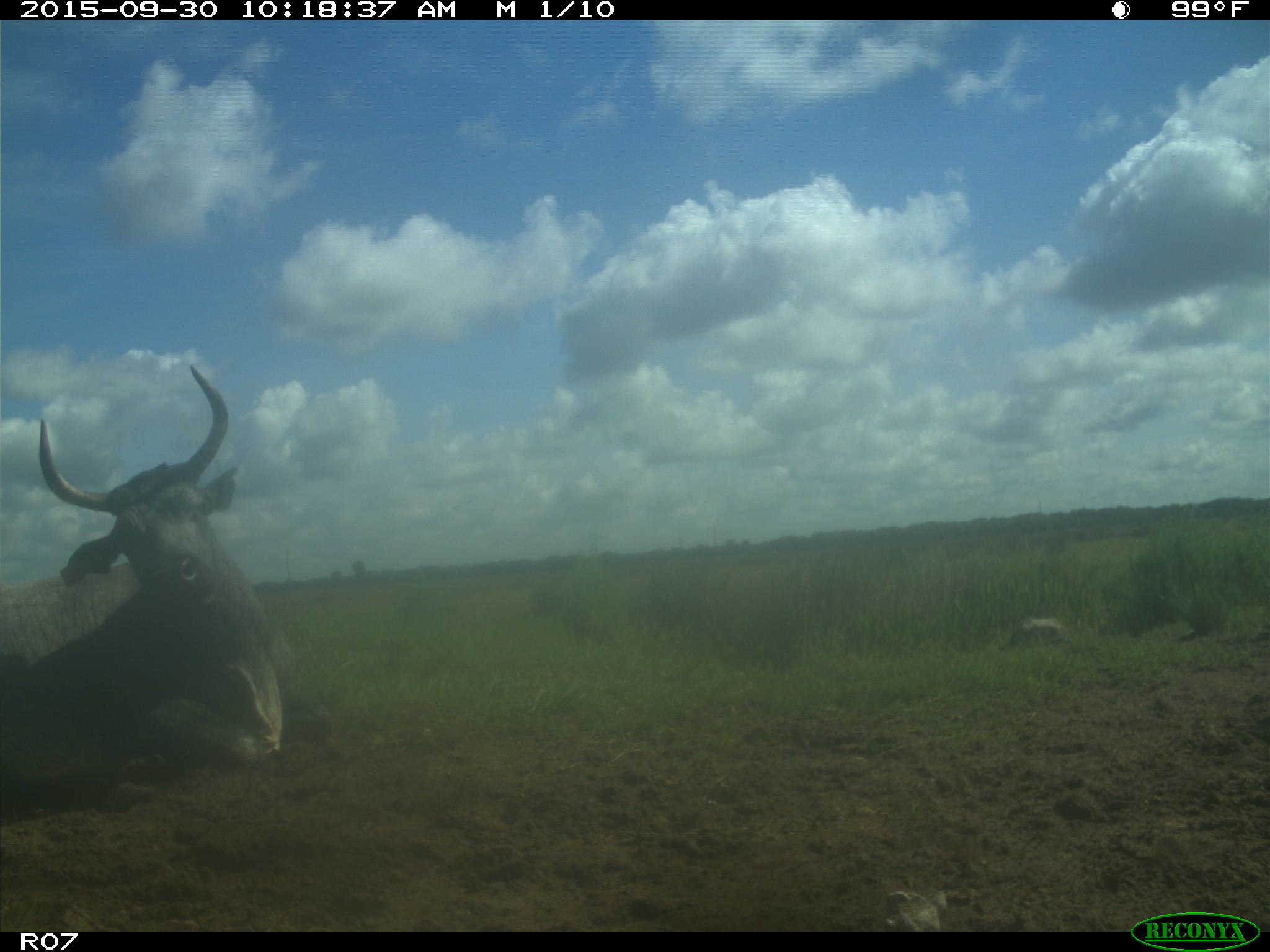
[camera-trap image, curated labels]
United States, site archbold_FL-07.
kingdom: Animalia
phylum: Chordata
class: Mammalia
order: Artiodactyla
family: Bovidae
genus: Bos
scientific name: Bos taurus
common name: domestic cow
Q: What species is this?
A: Bos taurus (domestic cow).